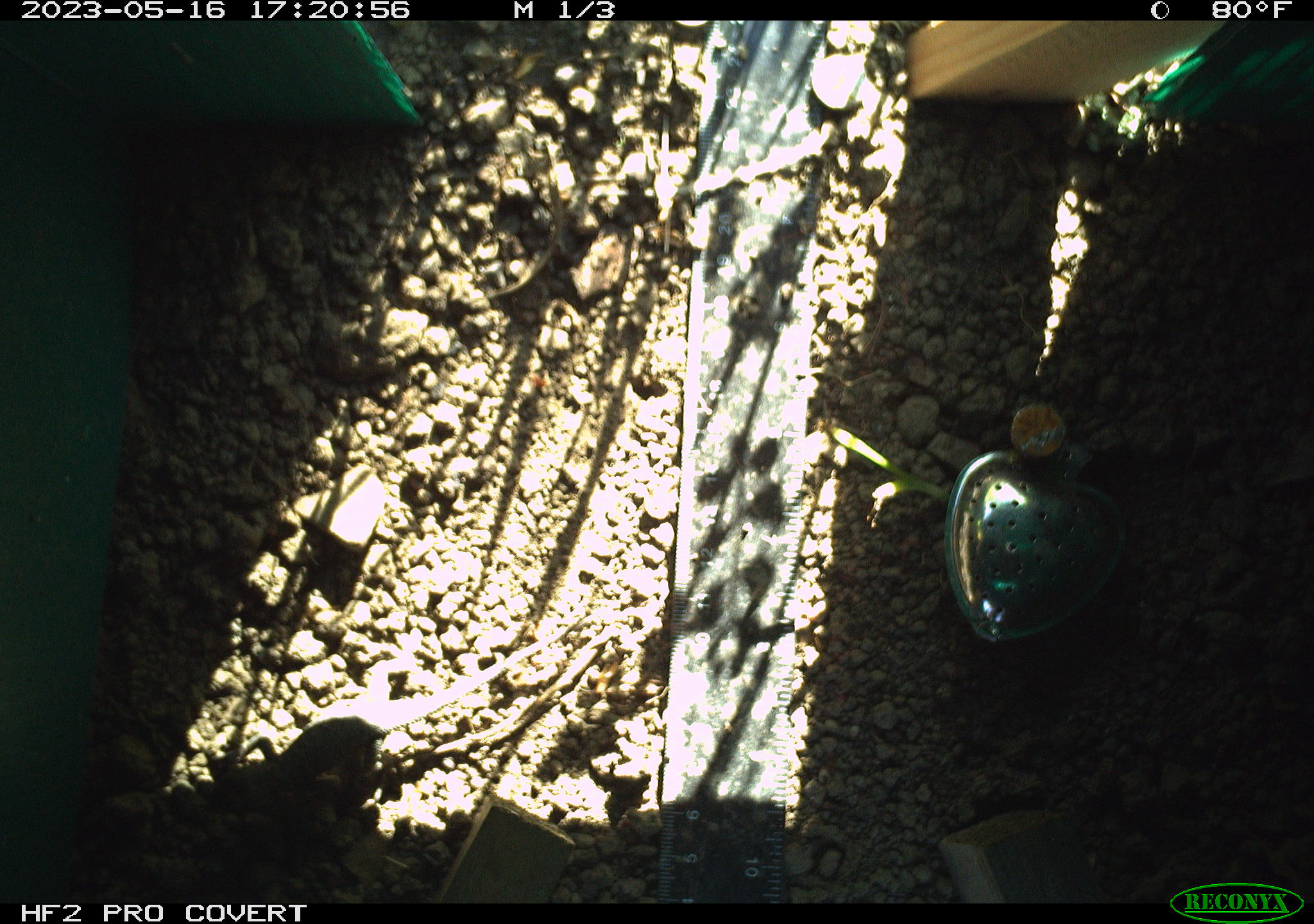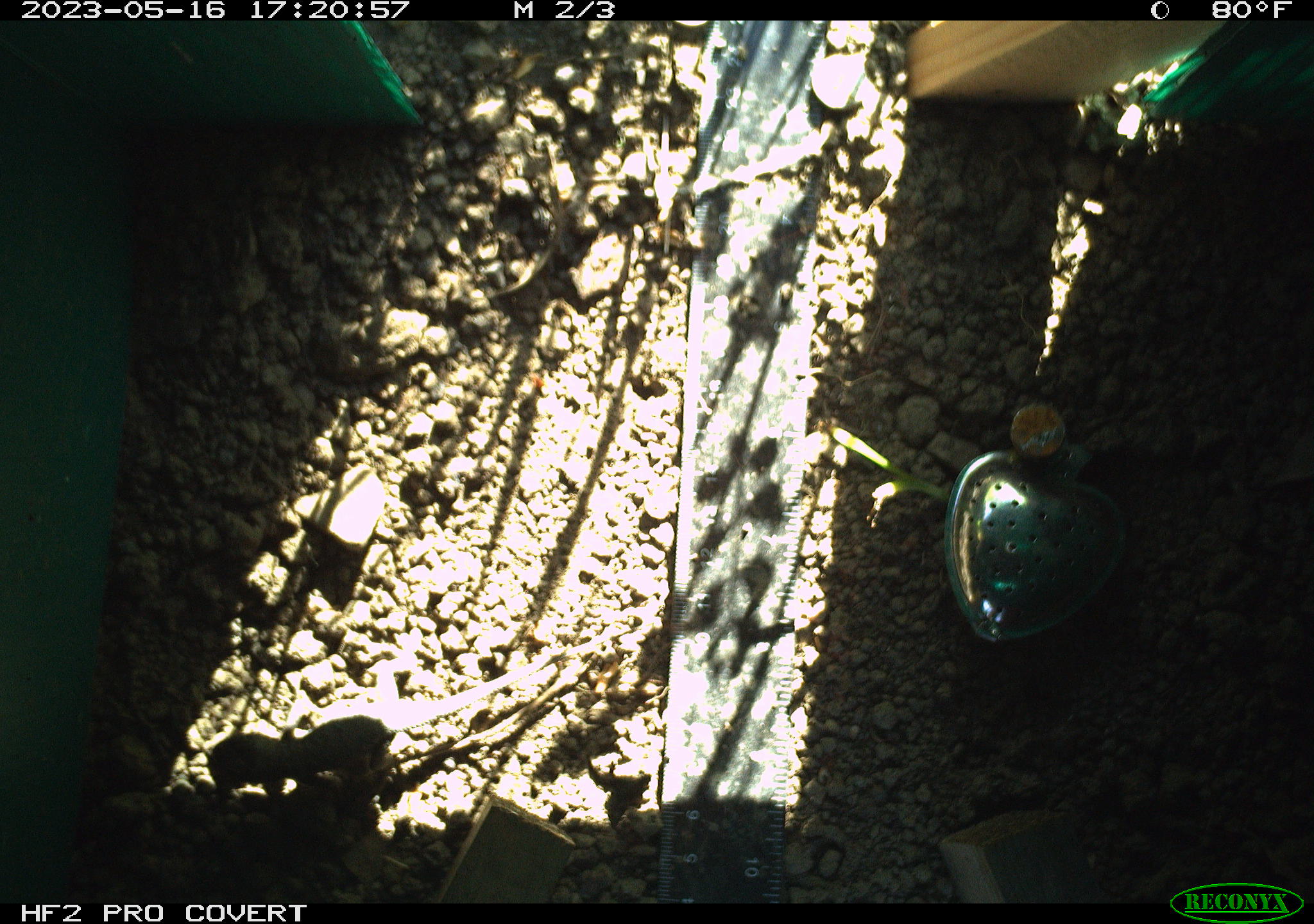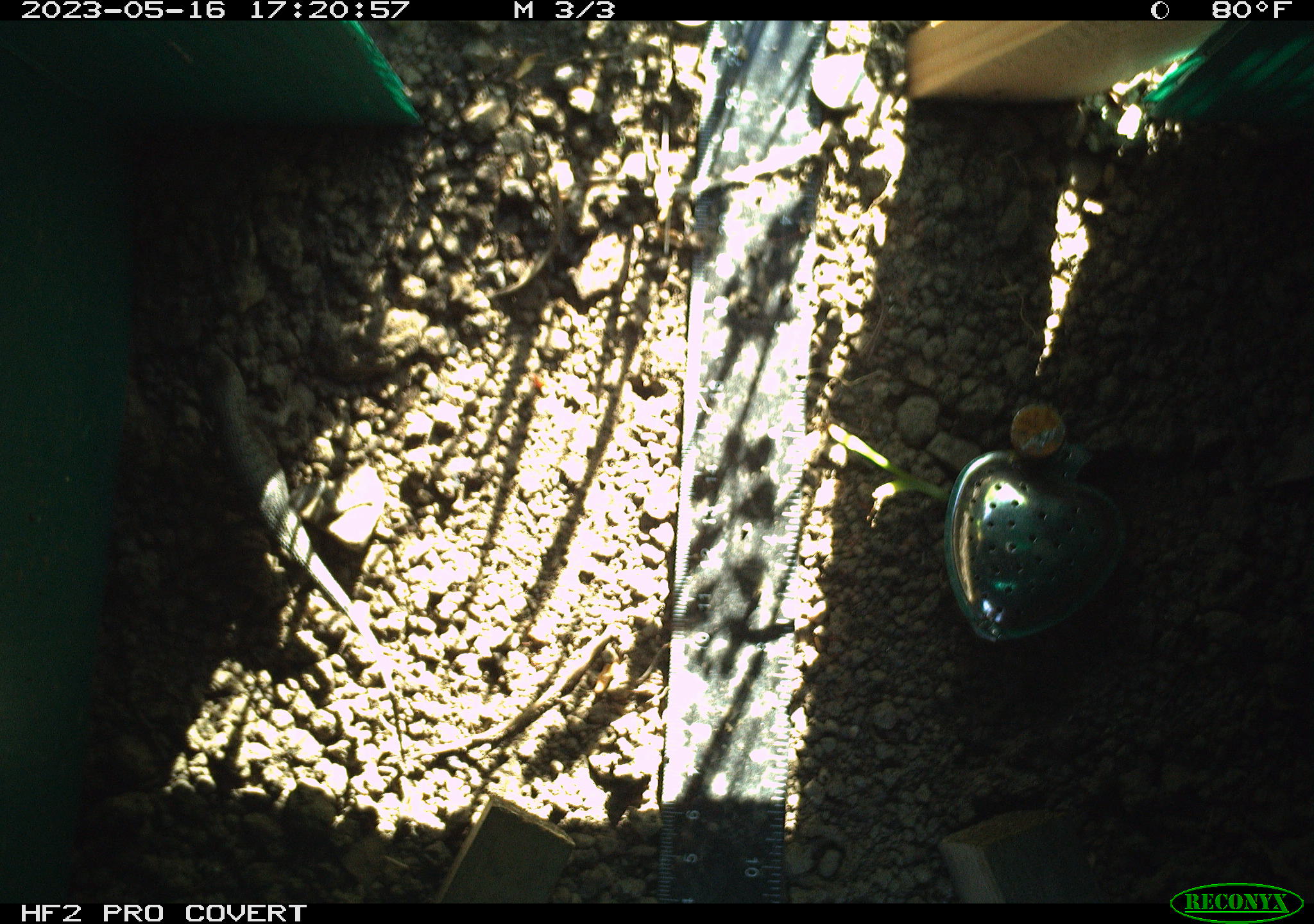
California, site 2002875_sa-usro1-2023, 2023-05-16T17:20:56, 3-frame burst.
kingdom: Animalia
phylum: Chordata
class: Reptilia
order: Squamata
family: Phrynosomatidae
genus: Sceloporus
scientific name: Sceloporus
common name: spiny lizards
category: sceloporus species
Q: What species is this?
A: Sceloporus species (spiny lizards) (Sceloporus).